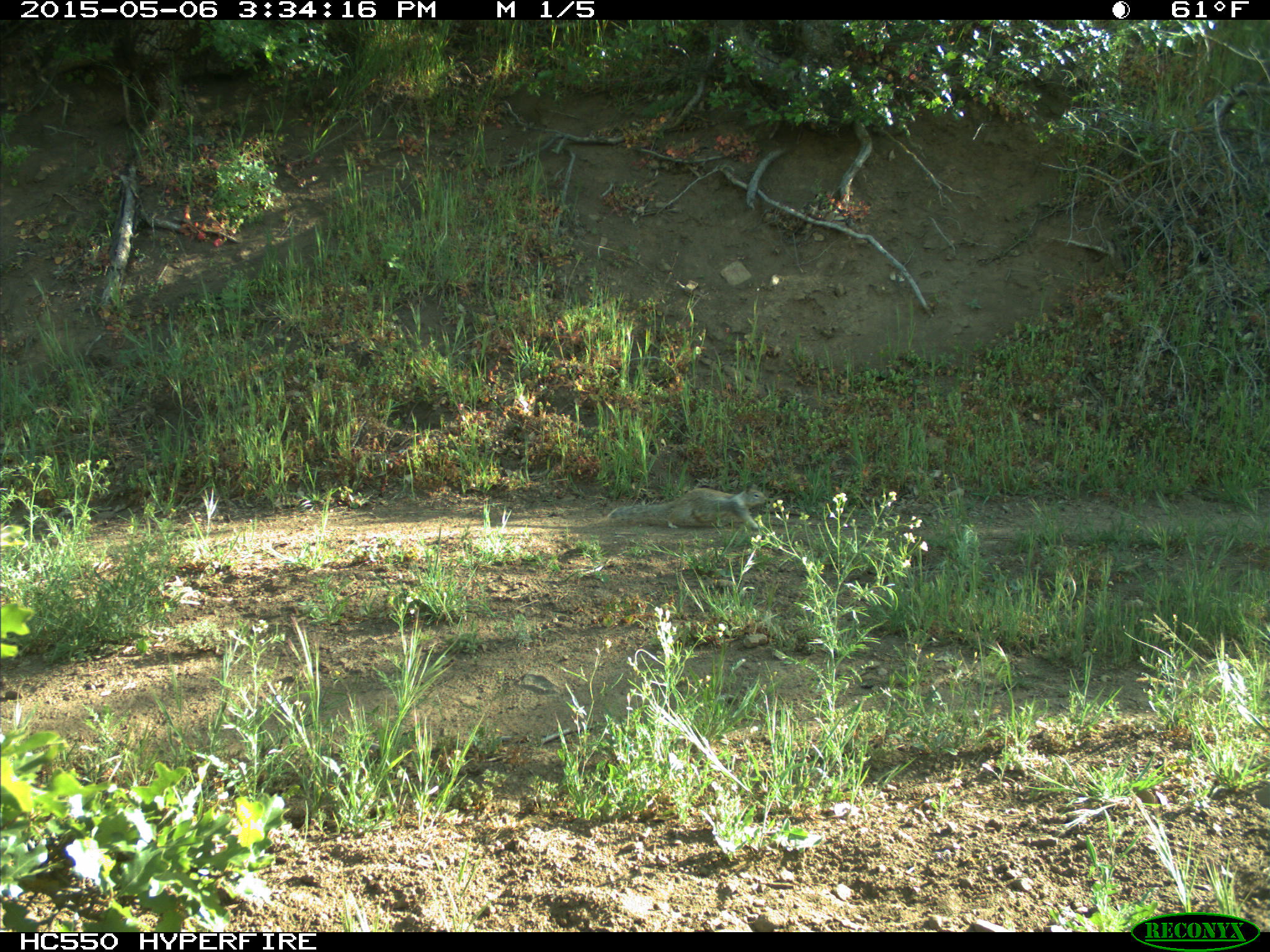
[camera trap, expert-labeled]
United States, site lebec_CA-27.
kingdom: Animalia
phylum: Chordata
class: Mammalia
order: Rodentia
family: Sciuridae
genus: Otospermophilus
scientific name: Otospermophilus beecheyi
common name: california ground squirrel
Otospermophilus beecheyi (california ground squirrel).